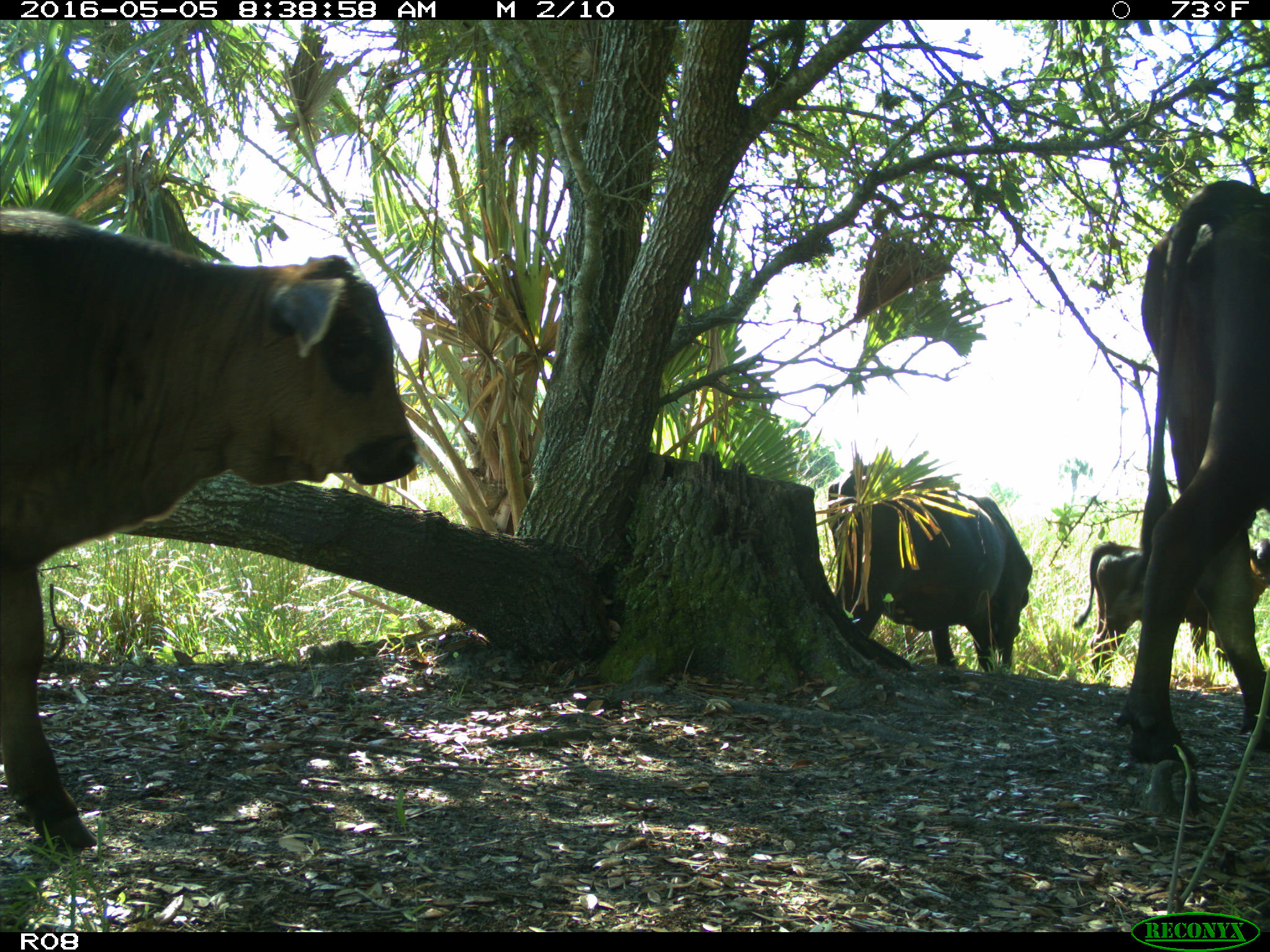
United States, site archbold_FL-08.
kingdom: Animalia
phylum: Chordata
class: Mammalia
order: Artiodactyla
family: Bovidae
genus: Bos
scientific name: Bos taurus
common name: domestic cow